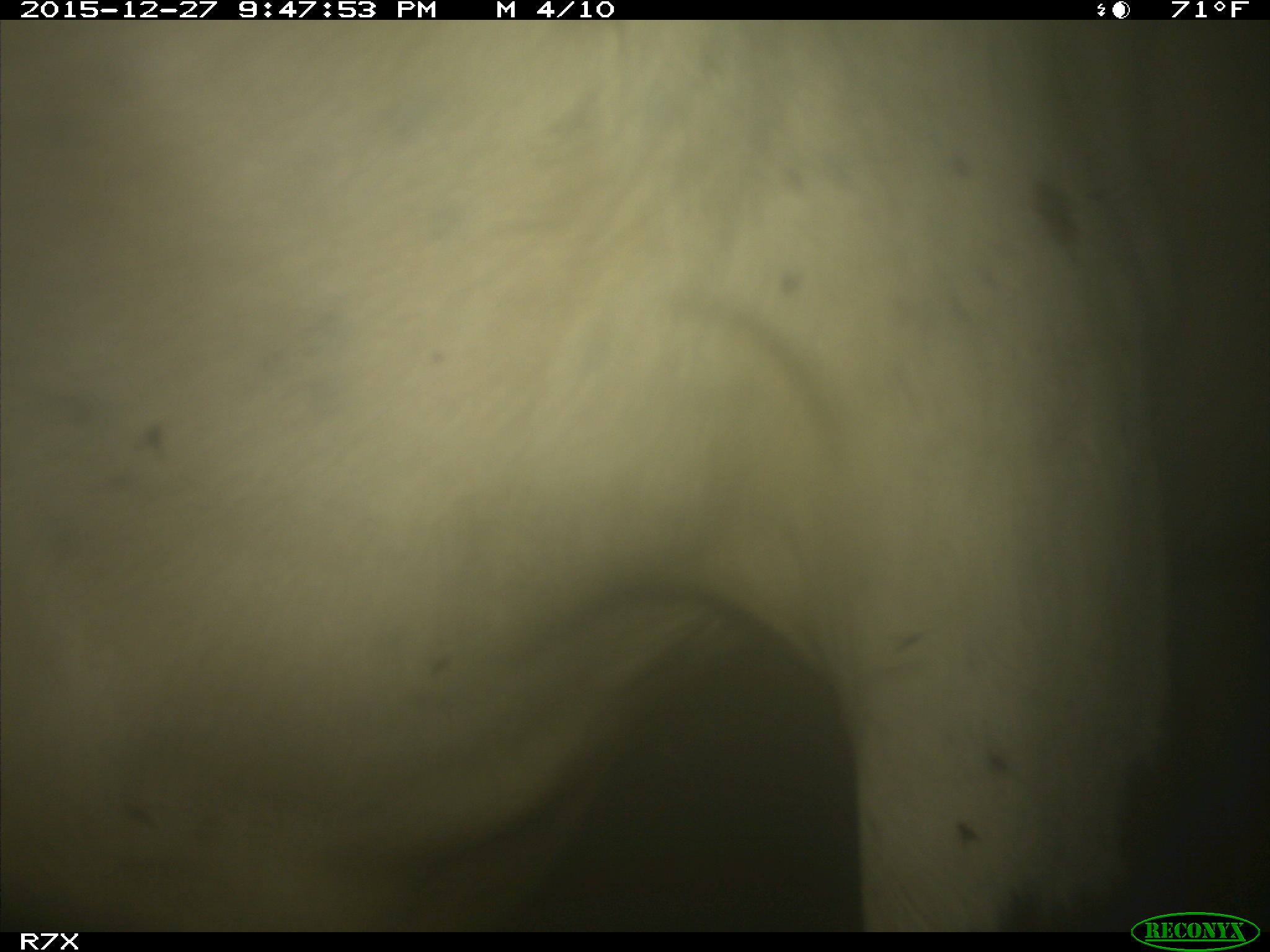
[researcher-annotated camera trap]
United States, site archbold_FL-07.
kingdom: Animalia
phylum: Chordata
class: Mammalia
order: Artiodactyla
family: Bovidae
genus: Bos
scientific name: Bos taurus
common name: domestic cow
Bos taurus (domestic cow).